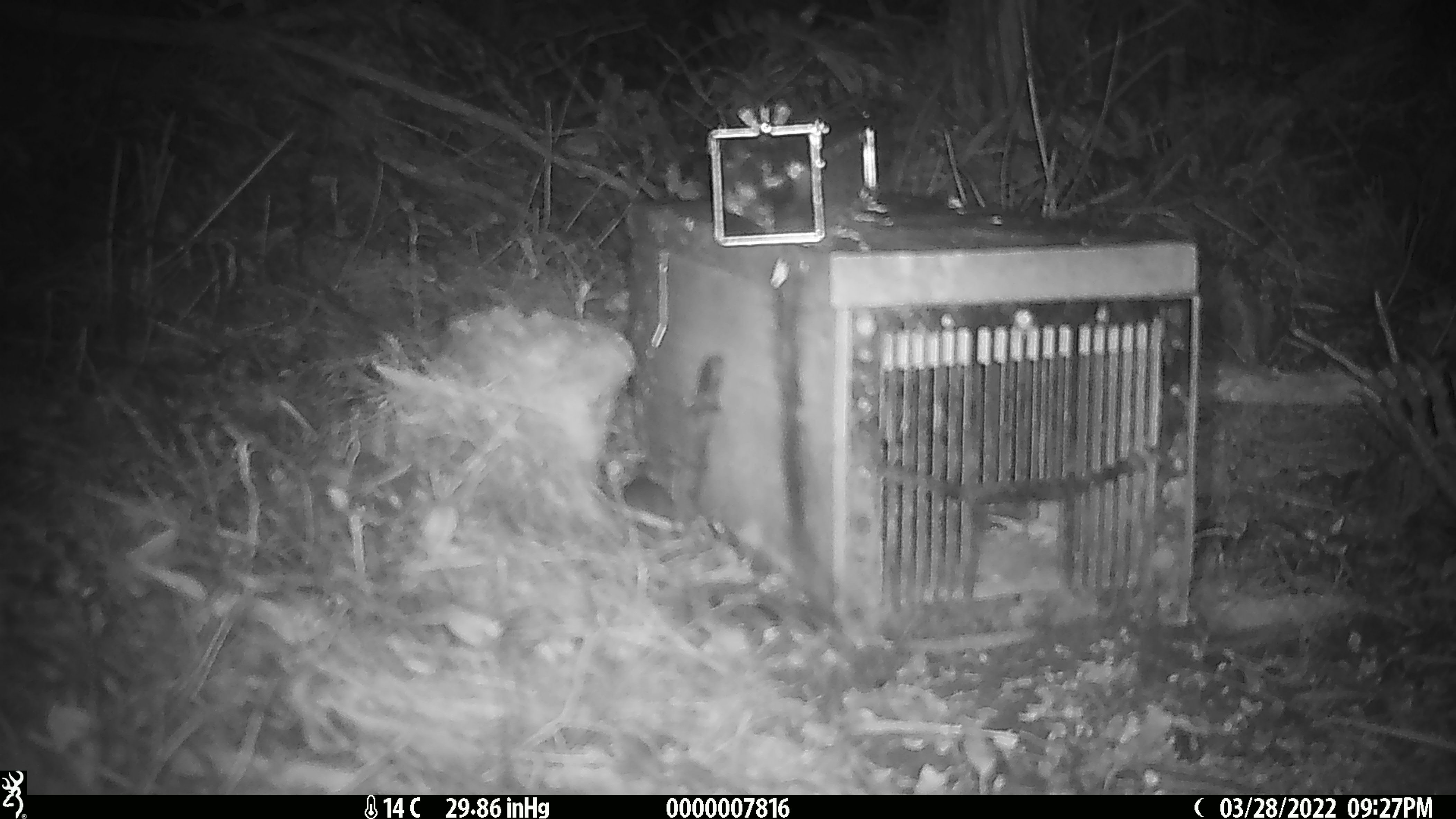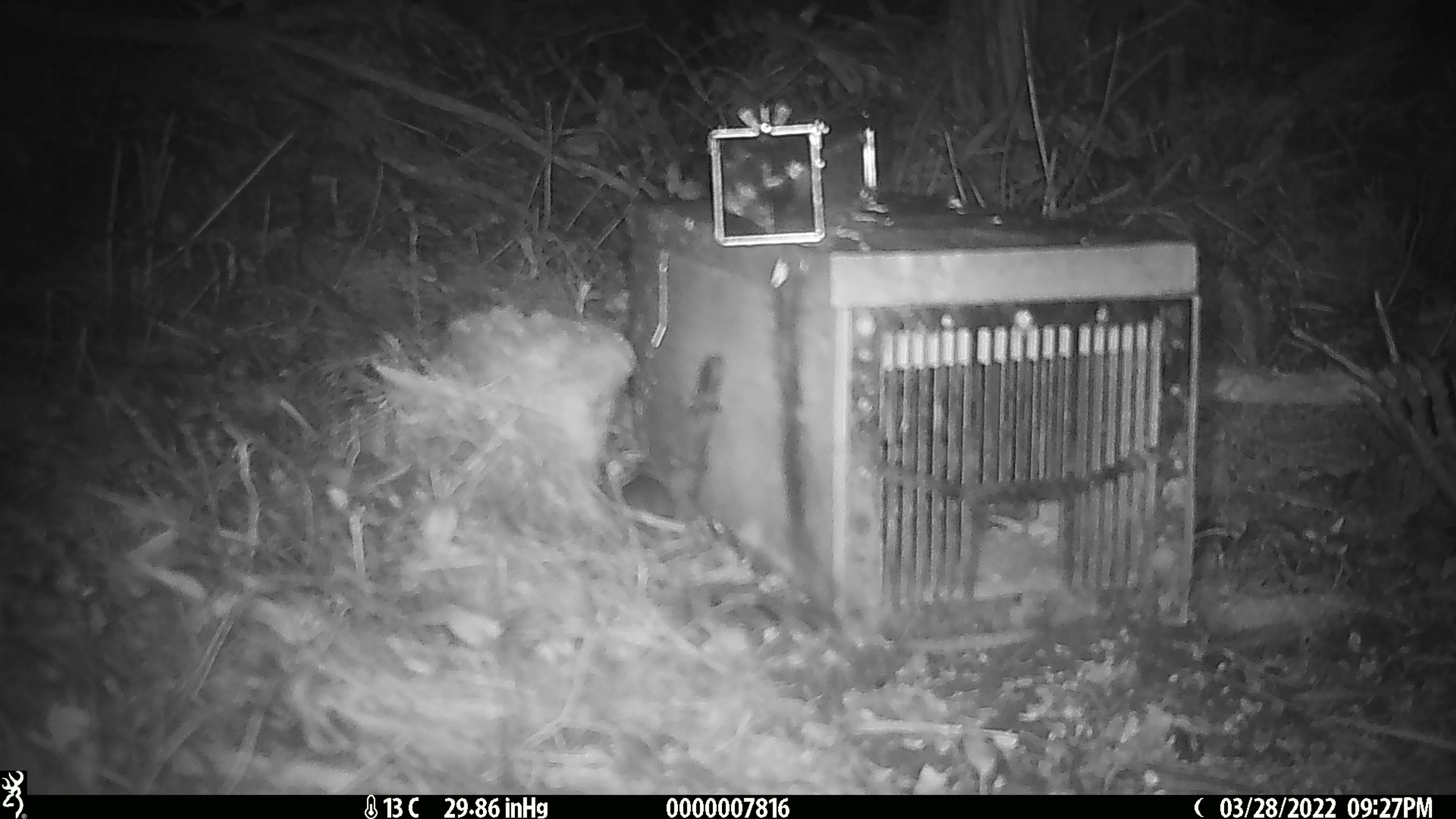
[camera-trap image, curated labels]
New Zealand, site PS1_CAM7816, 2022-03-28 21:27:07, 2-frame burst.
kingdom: Animalia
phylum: Chordata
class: Mammalia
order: Rodentia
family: Muridae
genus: Mus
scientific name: Mus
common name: mouse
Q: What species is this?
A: Mouse (Mus).